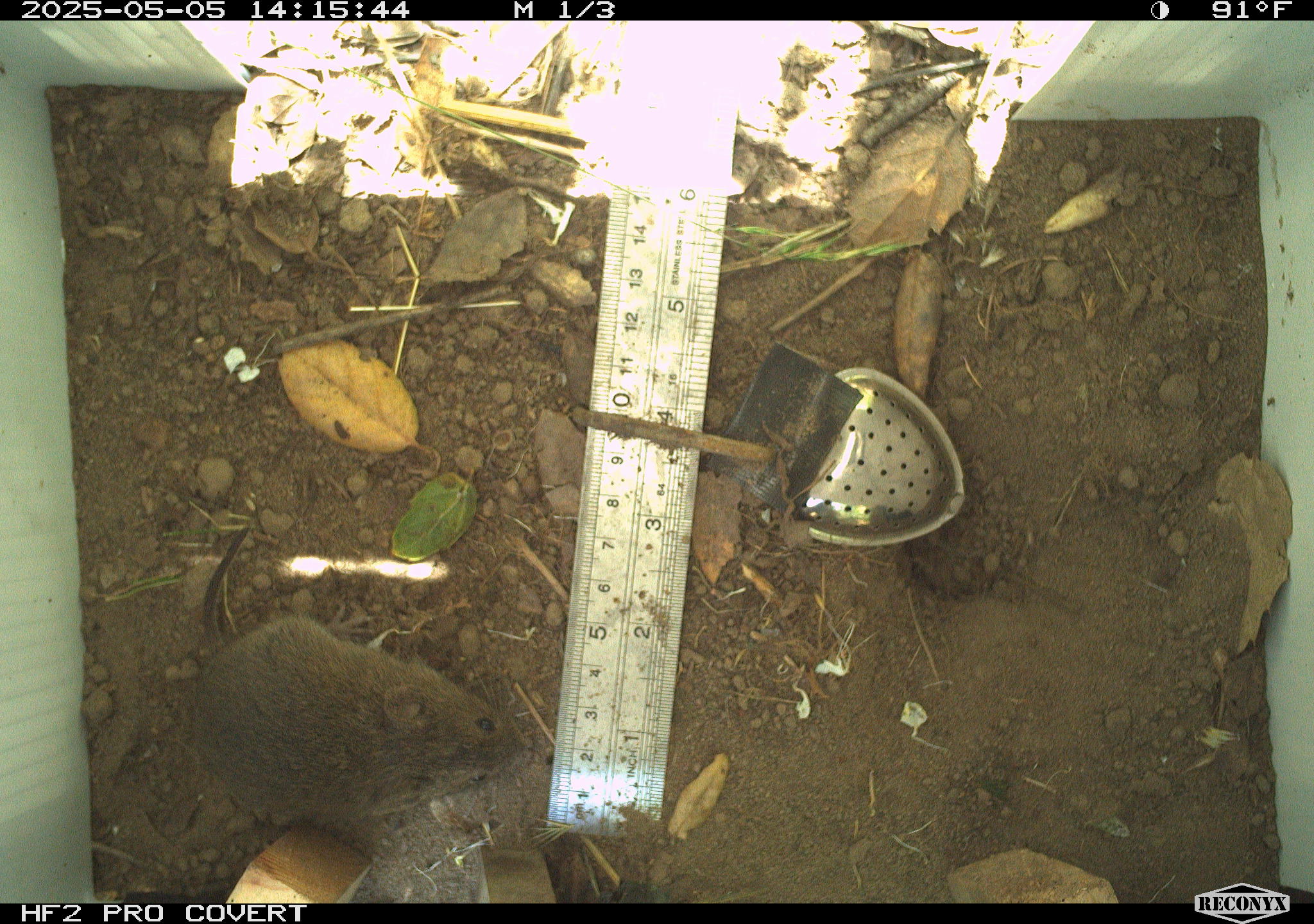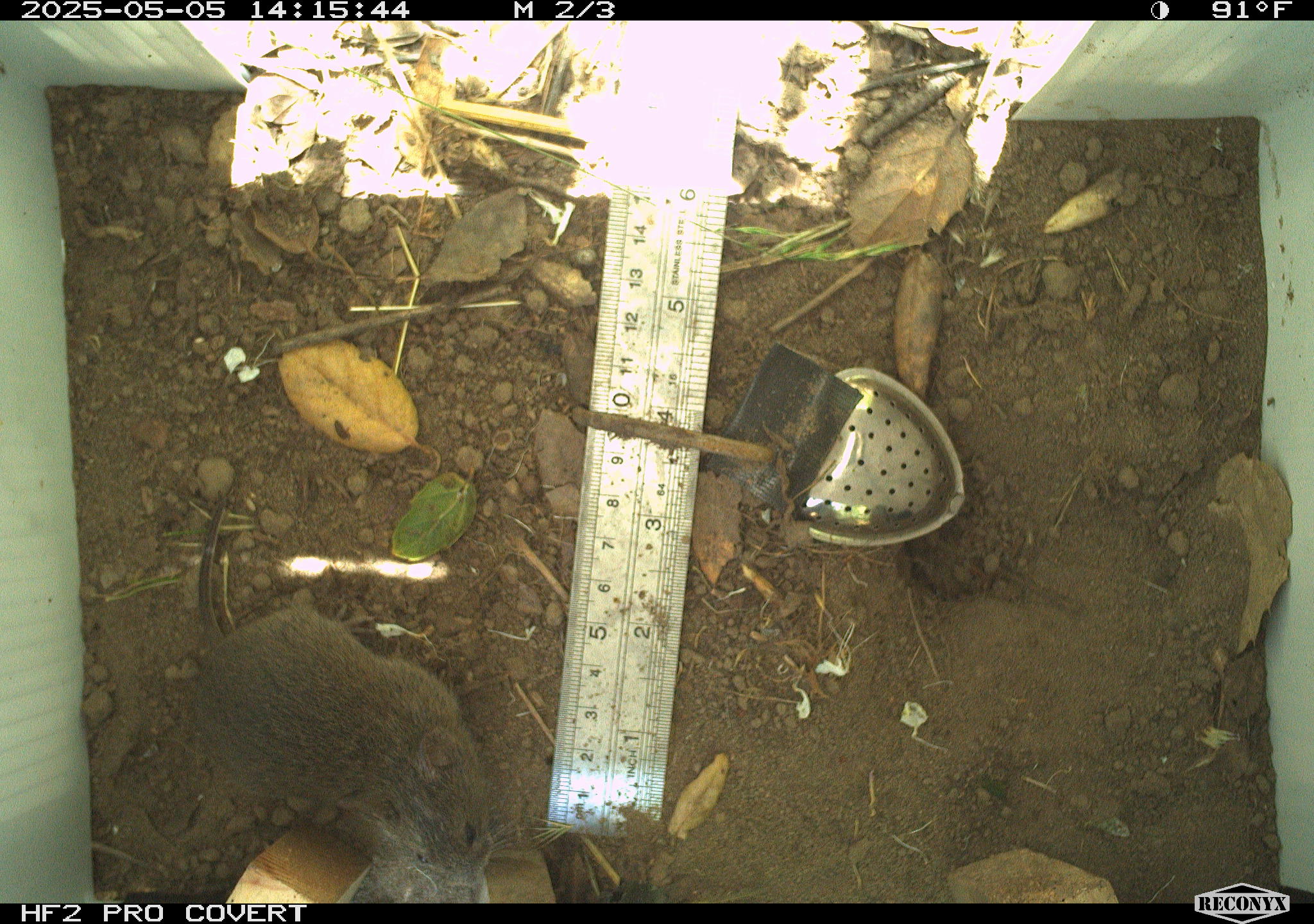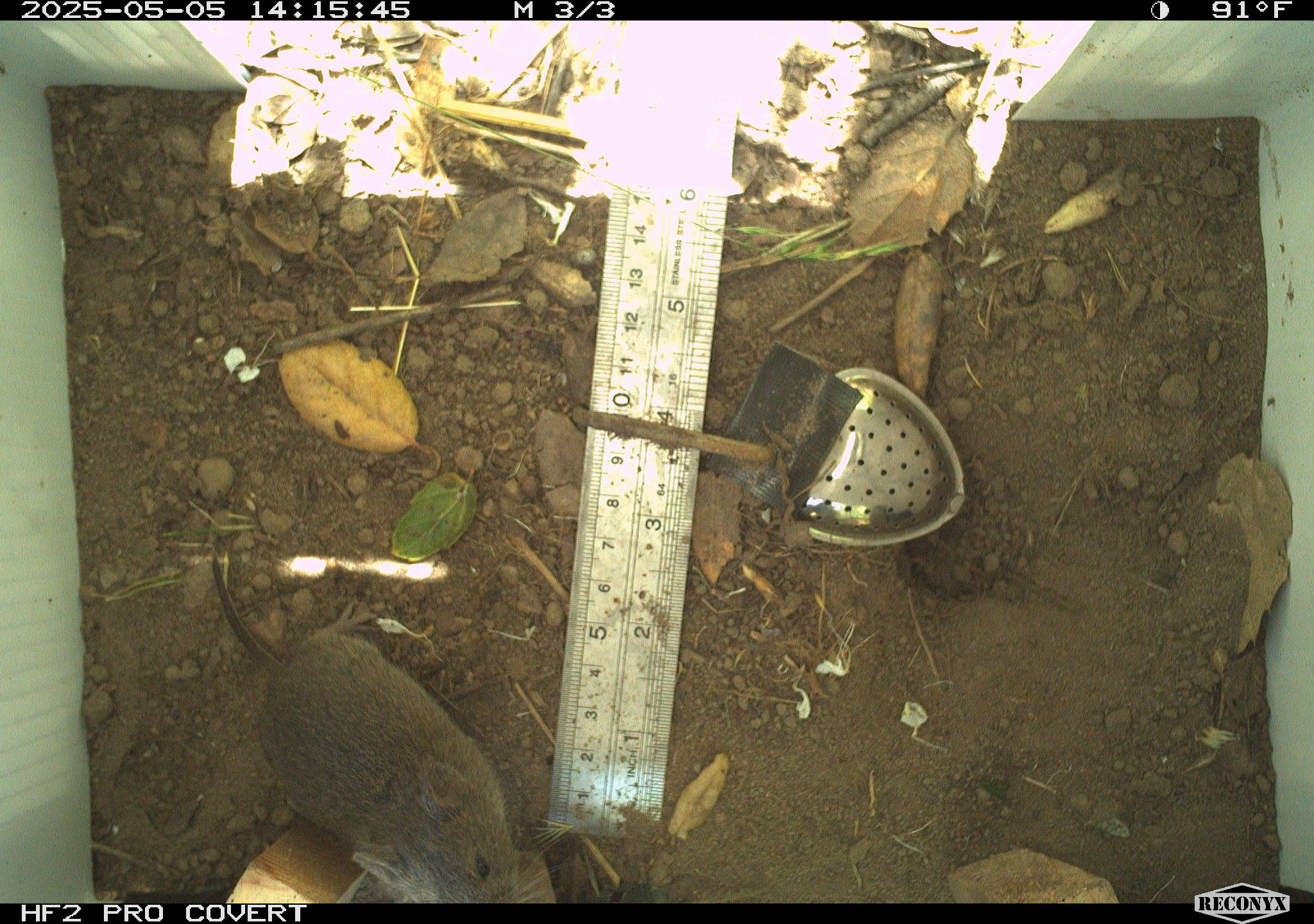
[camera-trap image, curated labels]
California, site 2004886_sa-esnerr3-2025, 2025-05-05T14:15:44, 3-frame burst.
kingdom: Animalia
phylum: Chordata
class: Mammalia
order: Rodentia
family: Cricetidae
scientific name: Arvicolinae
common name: voles, lemmings, and muskrats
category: arvicolinae subfamily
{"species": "arvicolinae subfamily (voles, lemmings, and muskrats) (Arvicolinae)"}